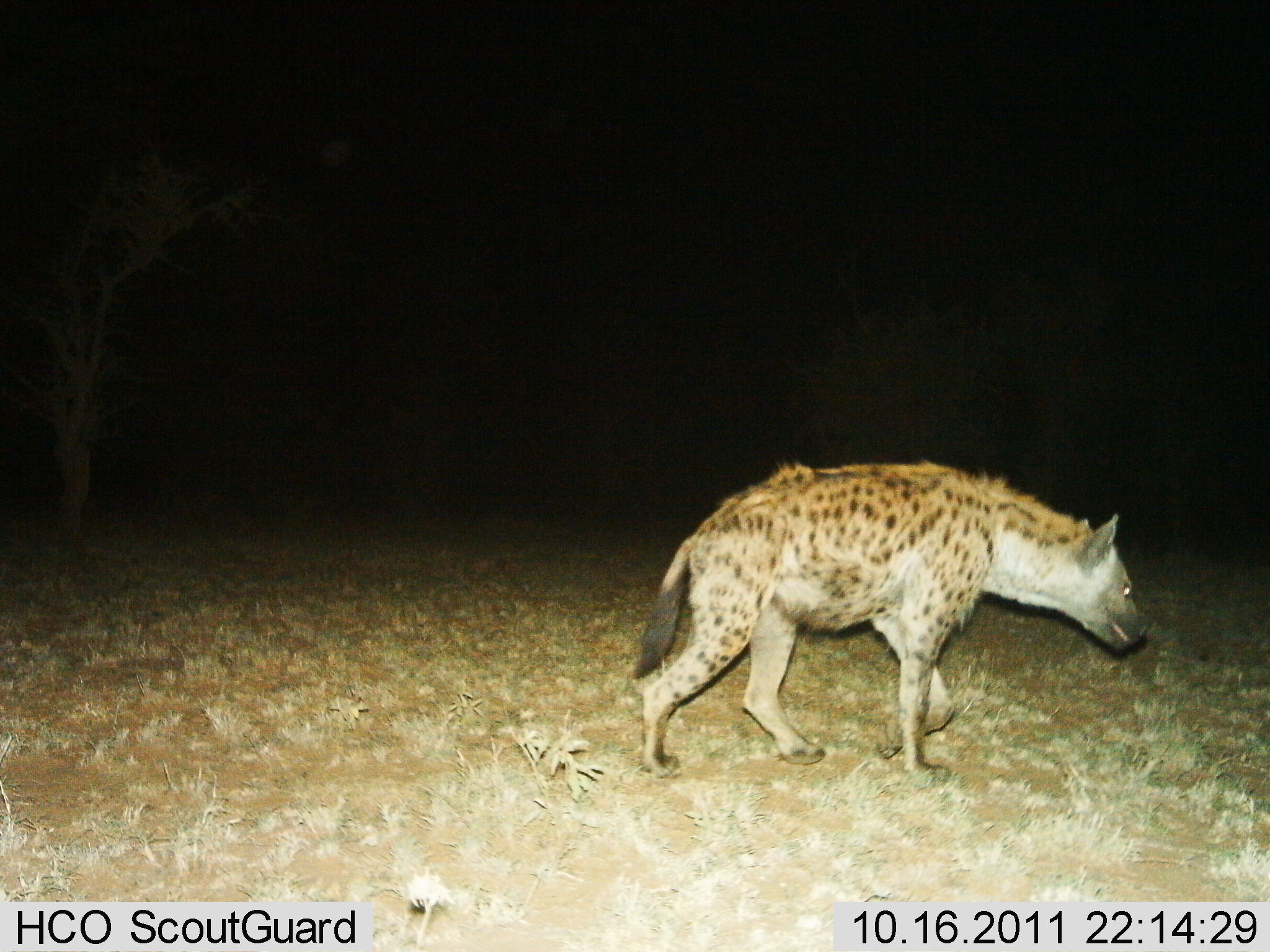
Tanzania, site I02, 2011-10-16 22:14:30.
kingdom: Animalia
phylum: Chordata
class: Mammalia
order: Carnivora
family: Hyaenidae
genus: Crocuta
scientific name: Crocuta crocuta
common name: spotted hyena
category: hyenaspotted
Hyenaspotted (spotted hyena) (Crocuta crocuta), count 1. Behavior (volunteer vote fractions): standing 15%, resting 0%, moving 92%, interacting 0%. Young present (vote fraction): 0%. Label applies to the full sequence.